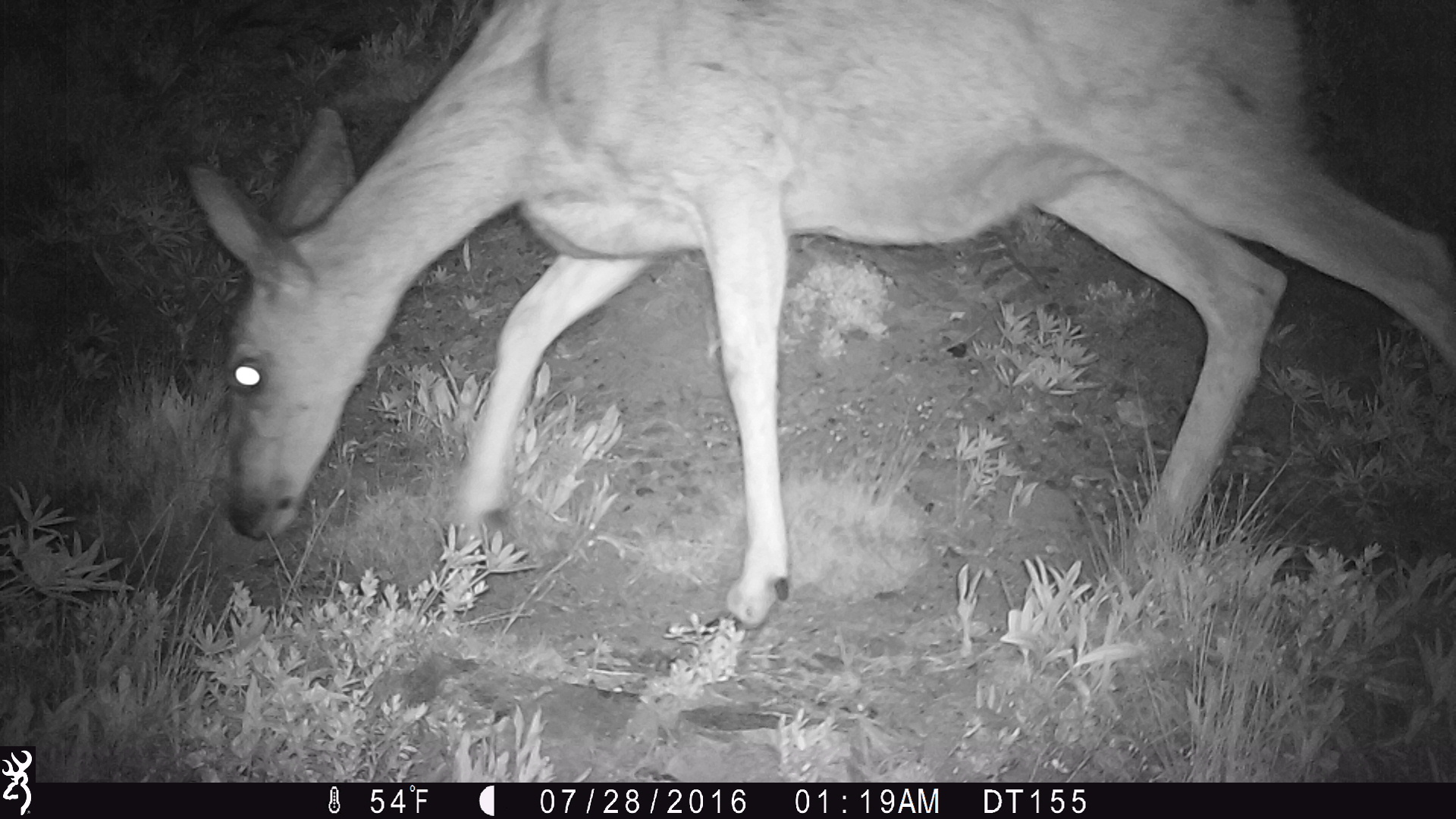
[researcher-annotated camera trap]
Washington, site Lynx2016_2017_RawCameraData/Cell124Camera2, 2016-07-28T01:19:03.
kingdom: Animalia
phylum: Chordata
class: Mammalia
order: Artiodactyla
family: Cervidae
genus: Odocoileus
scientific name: Odocoileus hemionus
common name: mule deer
Odocoileus hemionus (mule deer). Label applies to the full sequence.